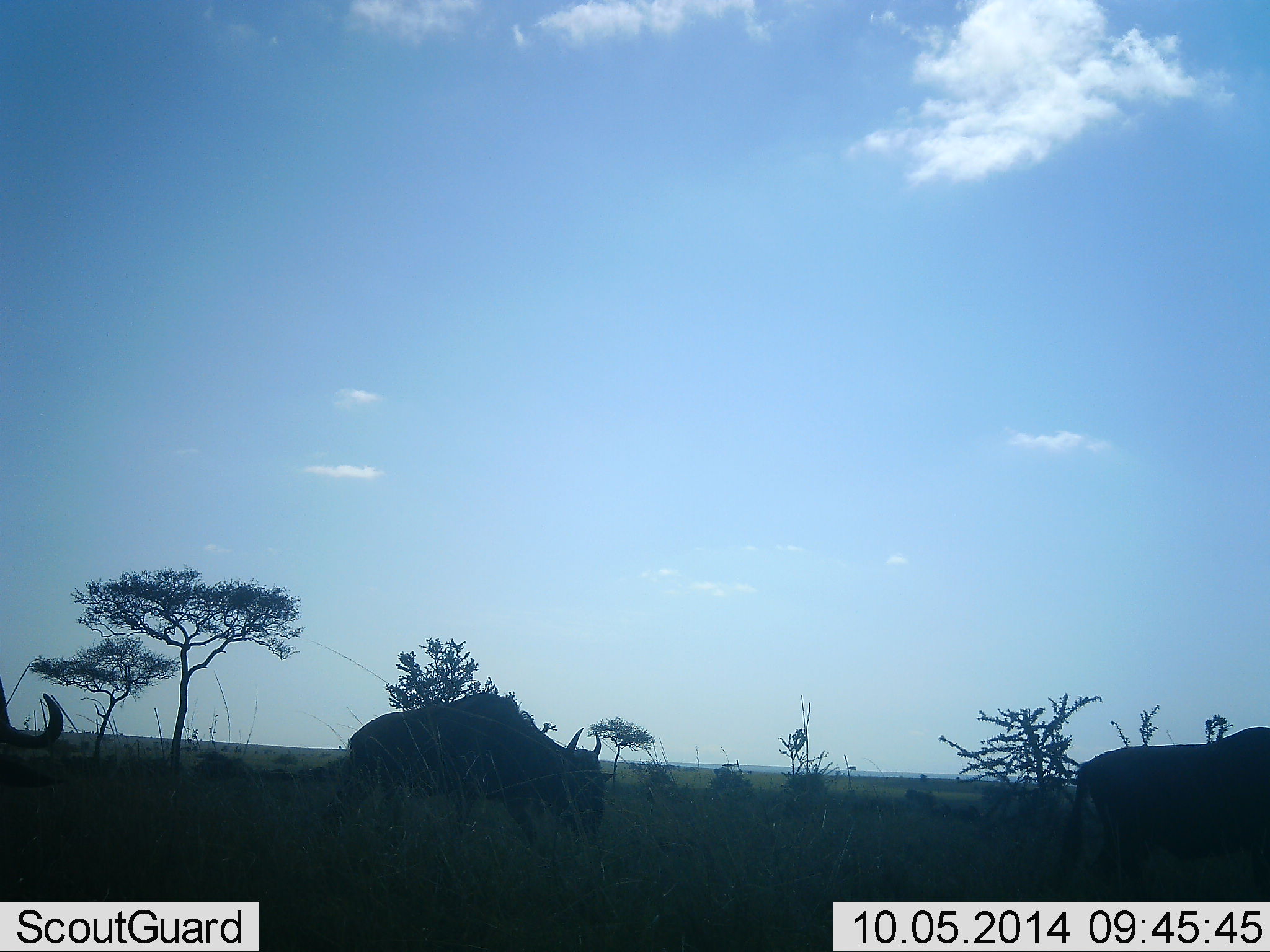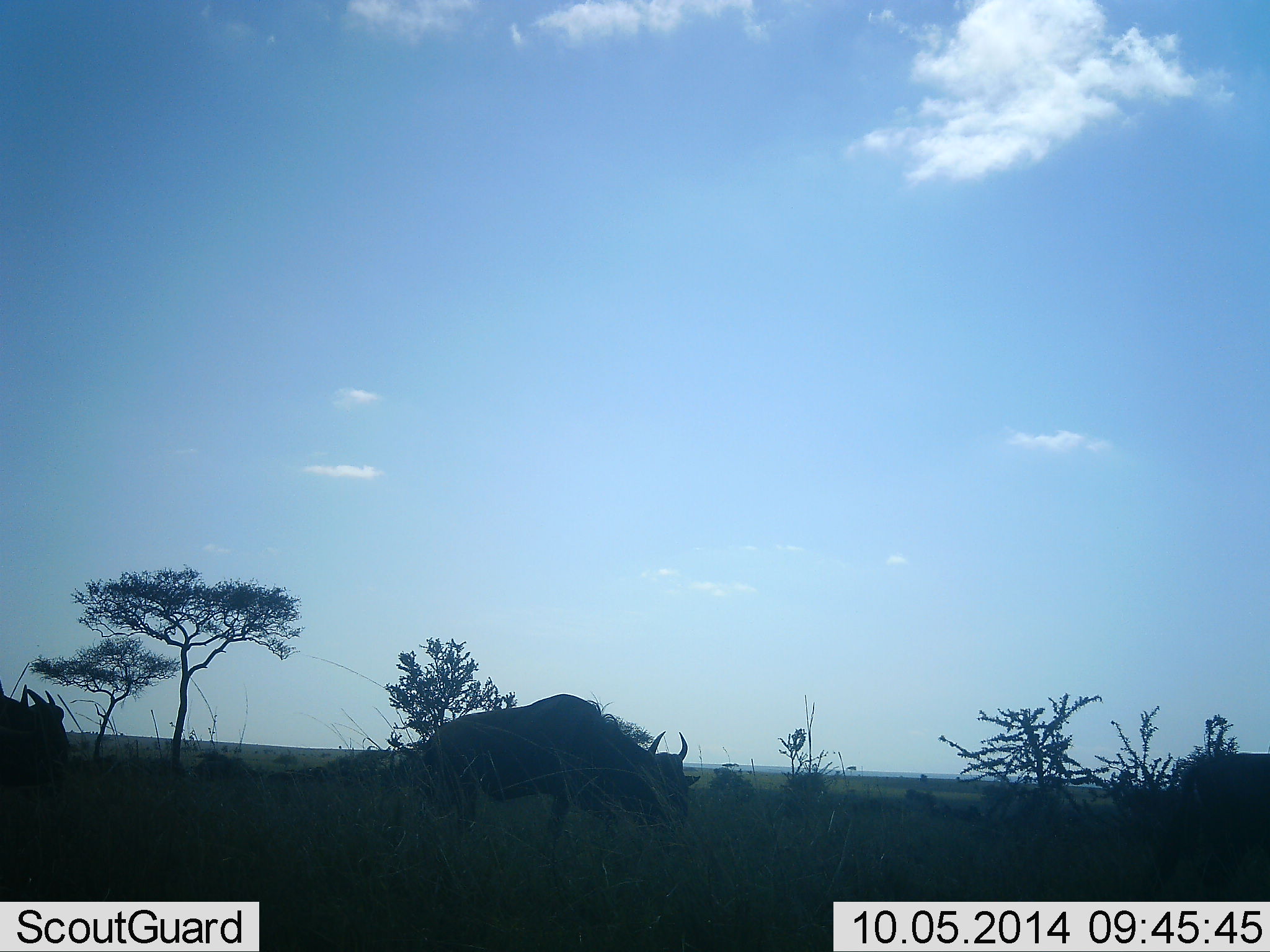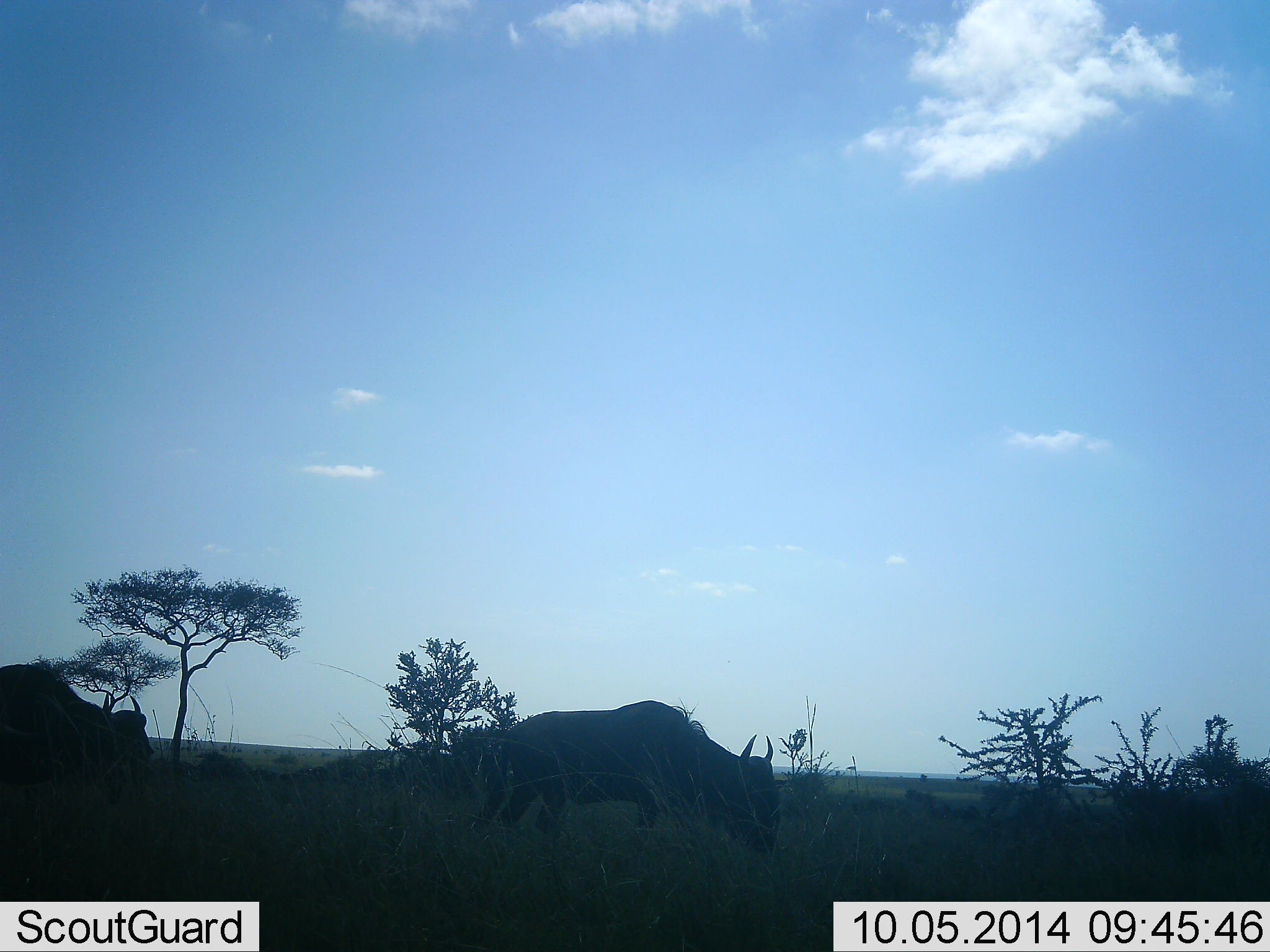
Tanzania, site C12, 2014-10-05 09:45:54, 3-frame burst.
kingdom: Animalia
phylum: Chordata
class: Mammalia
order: Artiodactyla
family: Bovidae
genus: Connochaetes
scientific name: Connochaetes taurinus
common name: blue wildebeest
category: wildebeest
Wildebeest (blue wildebeest) (Connochaetes taurinus), count 3. Behavior (volunteer vote fractions): standing 10%, resting 0%, moving 90%, interacting 0%. Young present (vote fraction): 0%. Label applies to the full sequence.